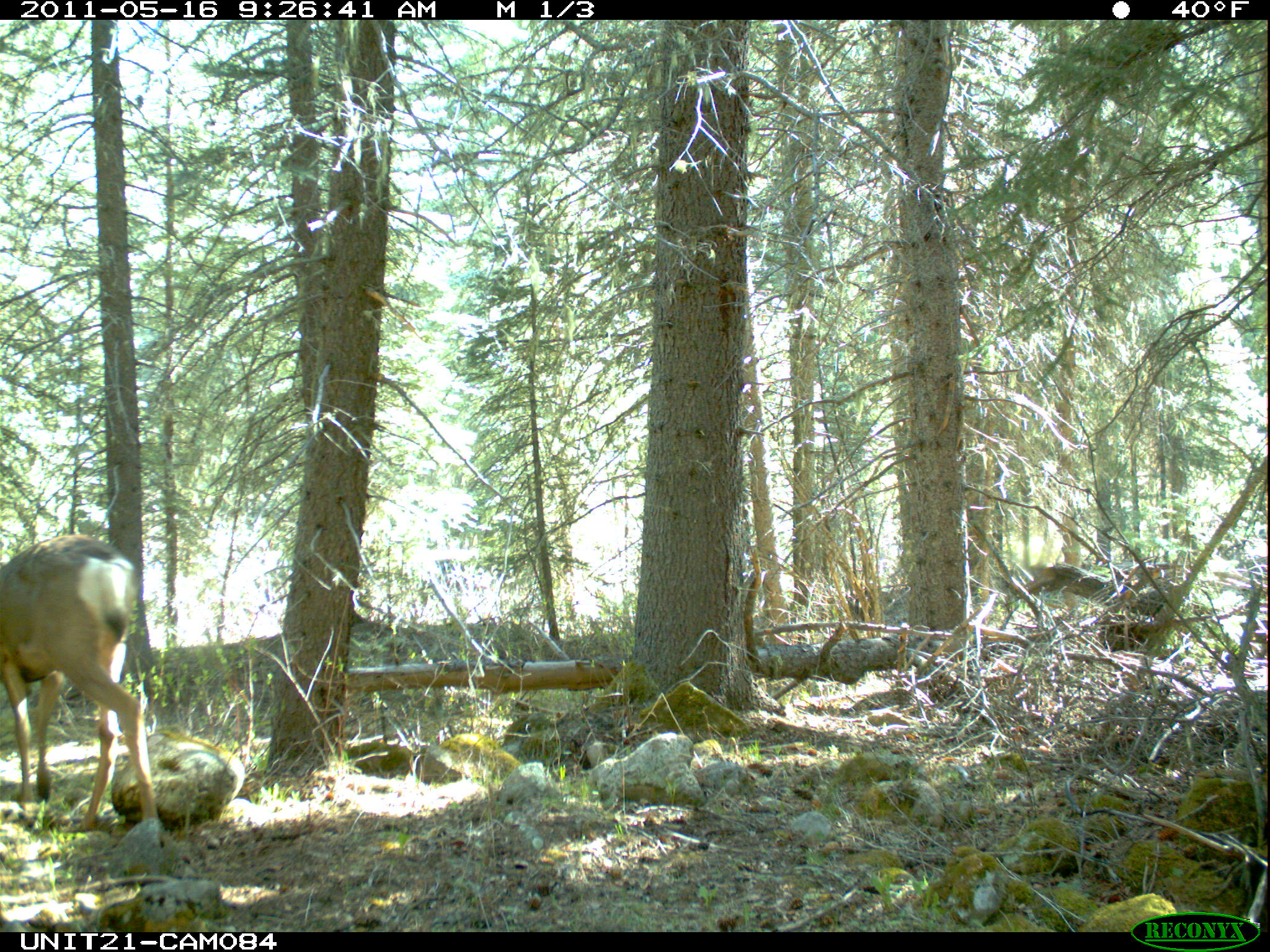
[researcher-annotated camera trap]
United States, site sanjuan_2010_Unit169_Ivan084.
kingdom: Animalia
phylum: Chordata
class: Mammalia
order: Artiodactyla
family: Cervidae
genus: Odocoileus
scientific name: Odocoileus hemionus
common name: mule deer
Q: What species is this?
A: Odocoileus hemionus (mule deer).